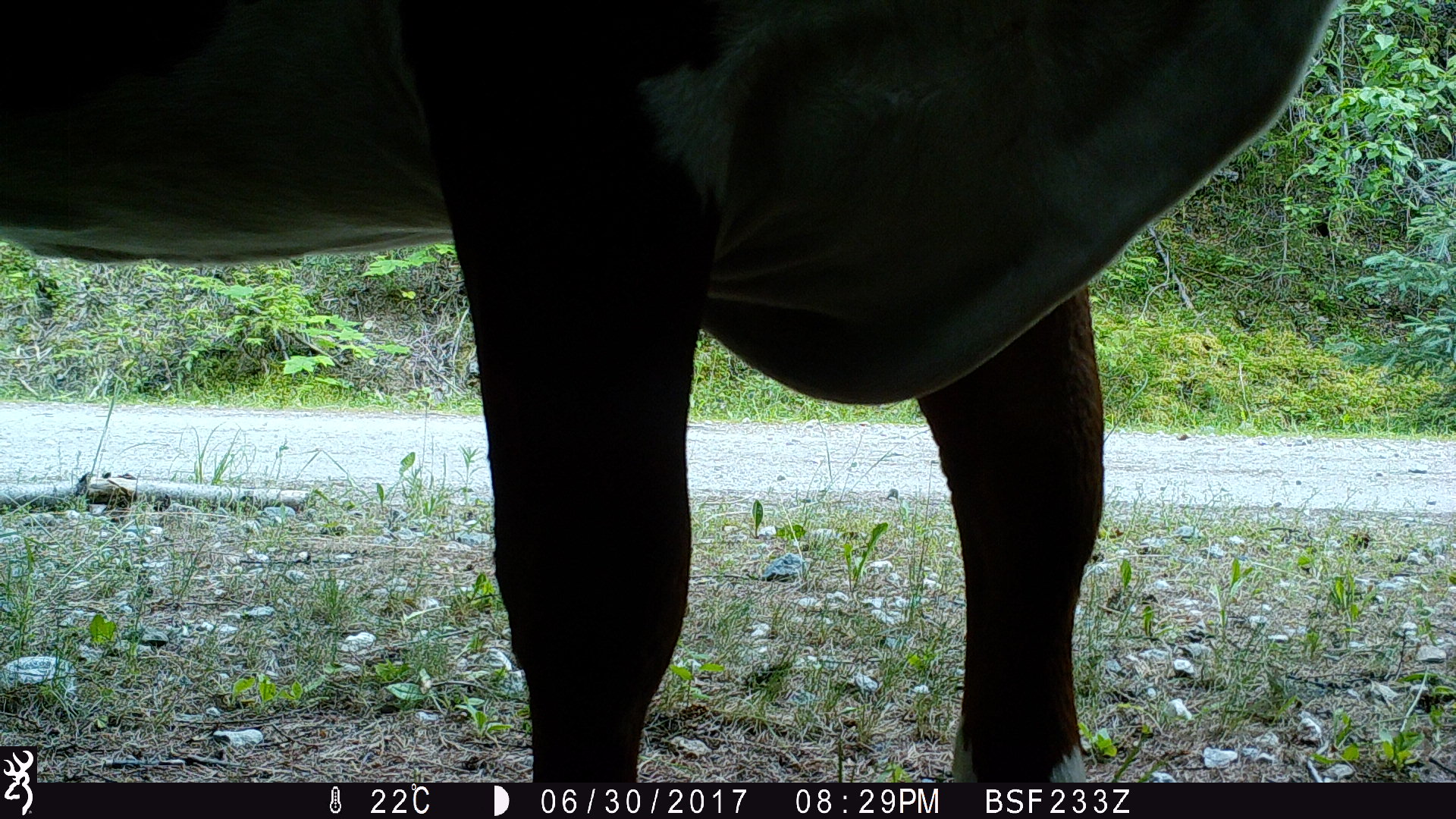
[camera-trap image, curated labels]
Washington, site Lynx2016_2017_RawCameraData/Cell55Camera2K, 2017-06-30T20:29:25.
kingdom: Animalia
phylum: Chordata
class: Mammalia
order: Artiodactyla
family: Bovidae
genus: Bos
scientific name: Bos taurus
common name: domestic cattle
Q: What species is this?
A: Domestic cattle (Bos taurus).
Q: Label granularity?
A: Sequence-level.